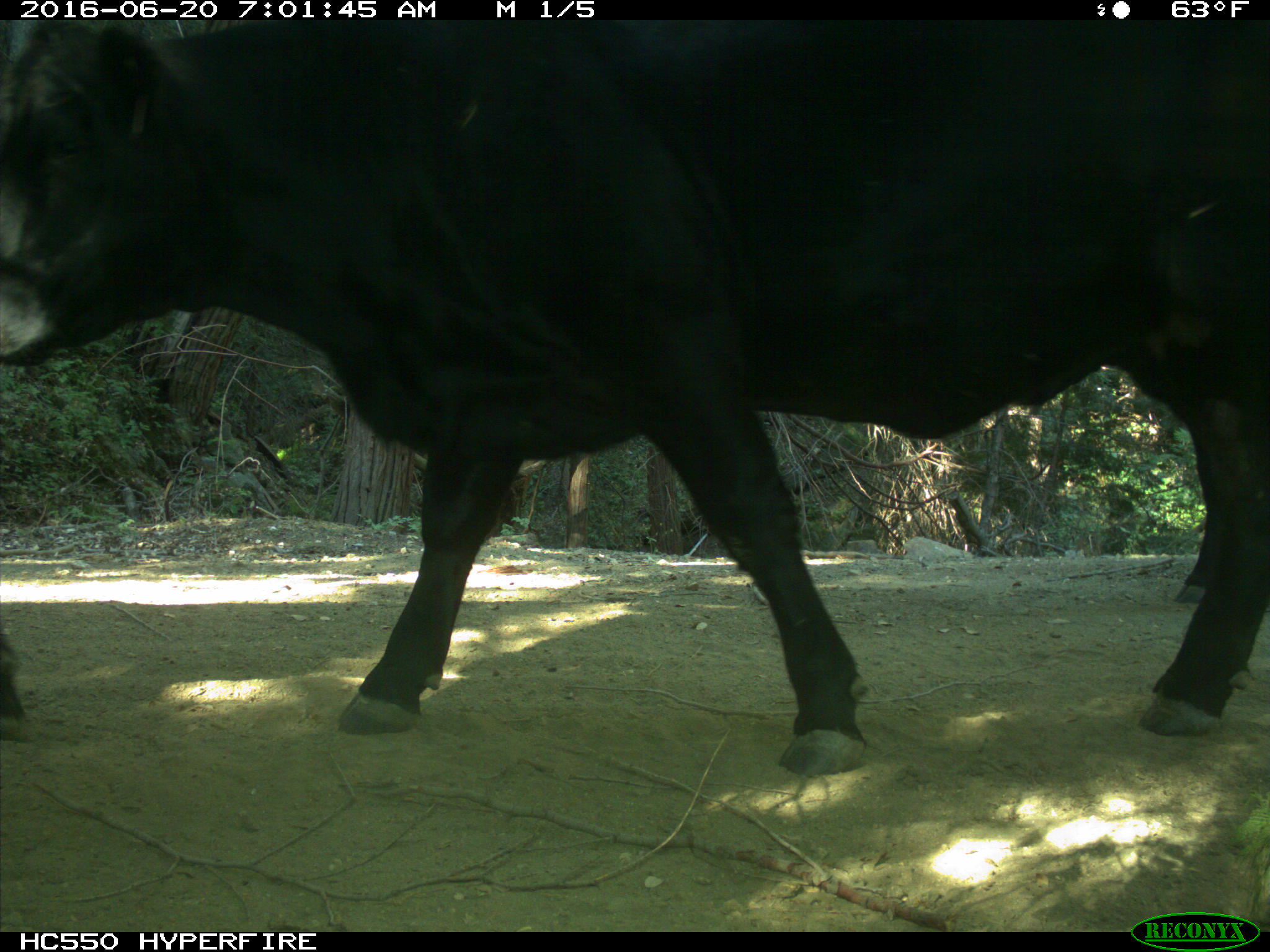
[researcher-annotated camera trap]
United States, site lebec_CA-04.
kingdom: Animalia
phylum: Chordata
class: Mammalia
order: Artiodactyla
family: Bovidae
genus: Bos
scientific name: Bos taurus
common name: domestic cow